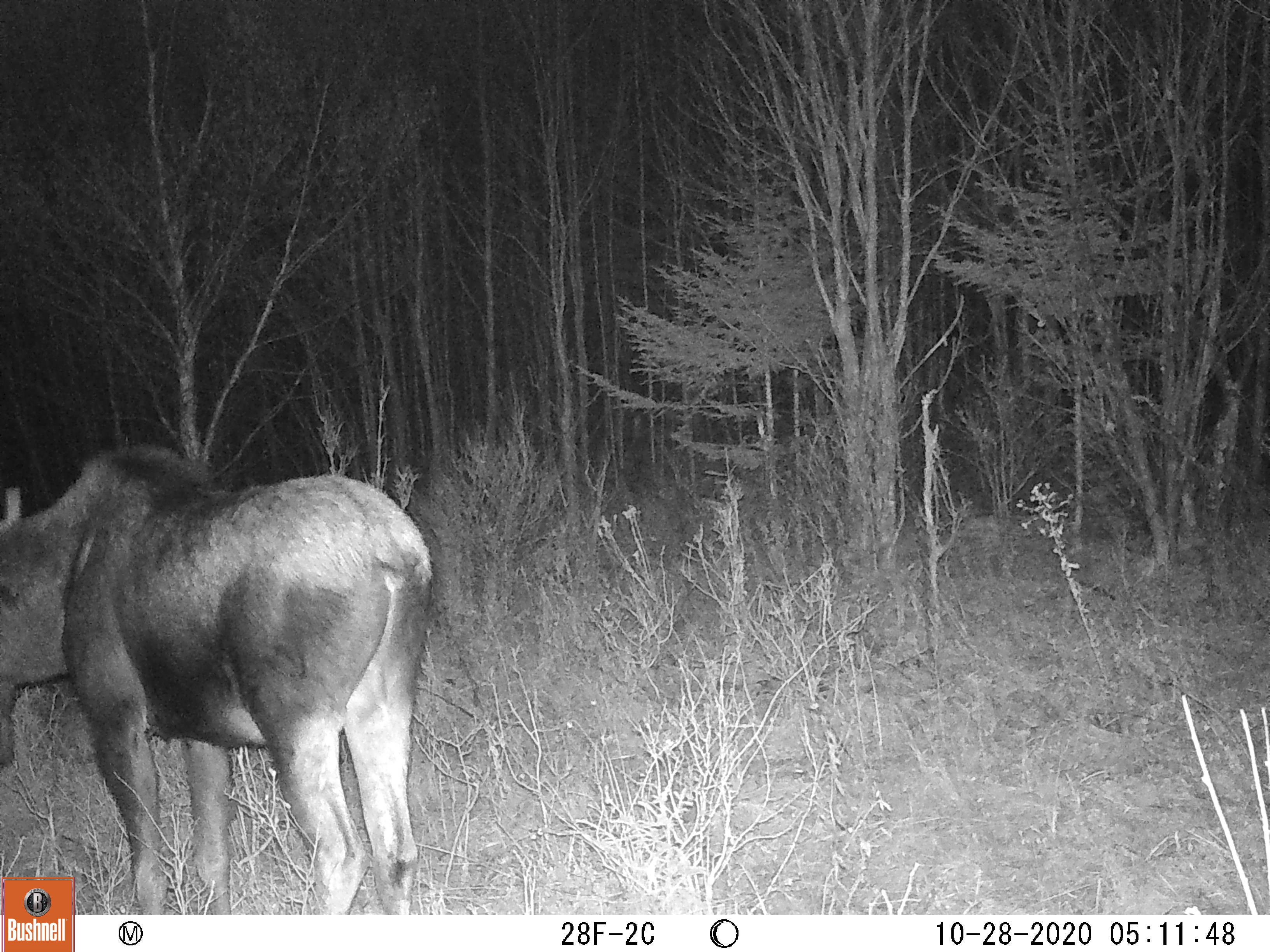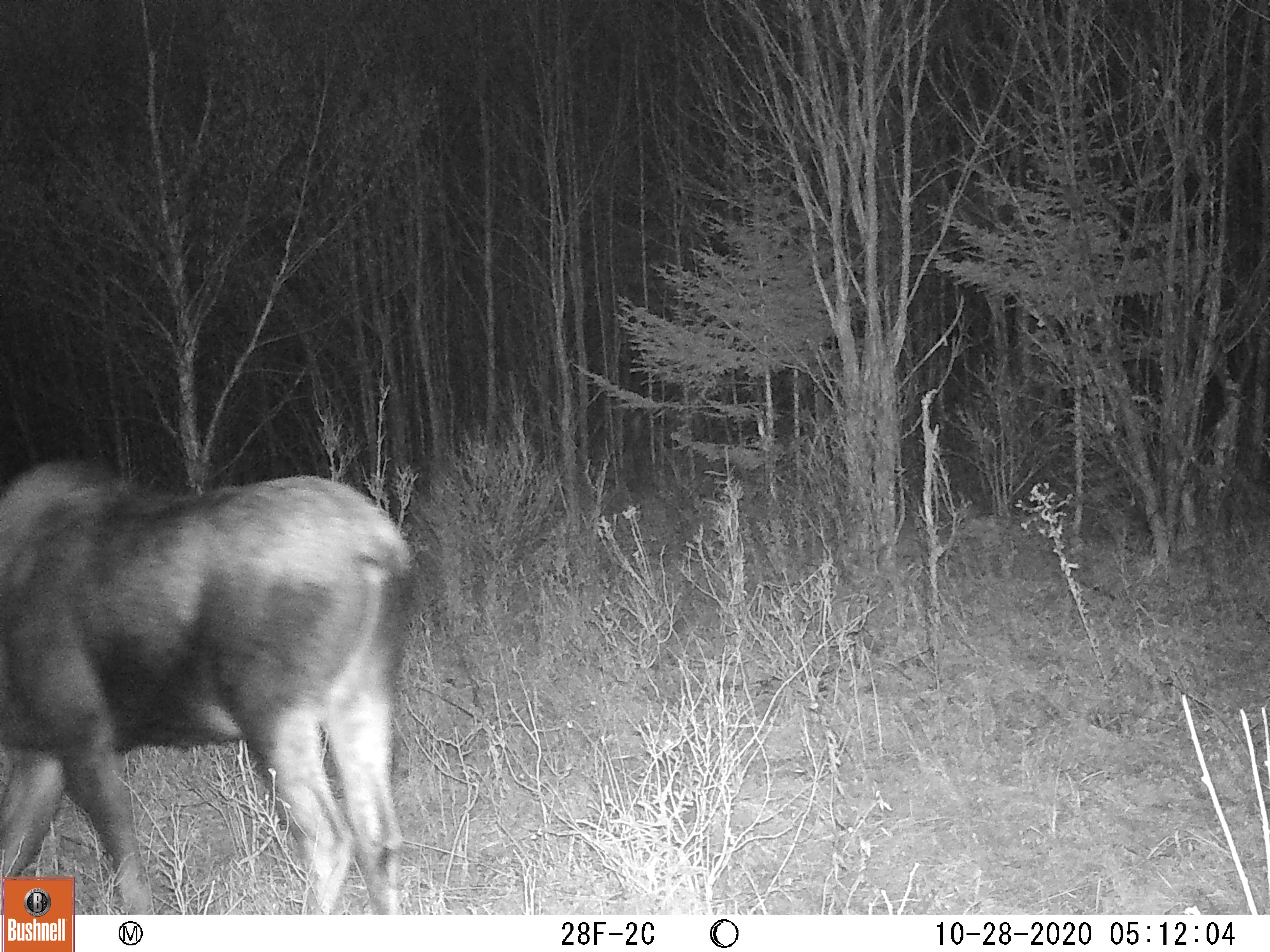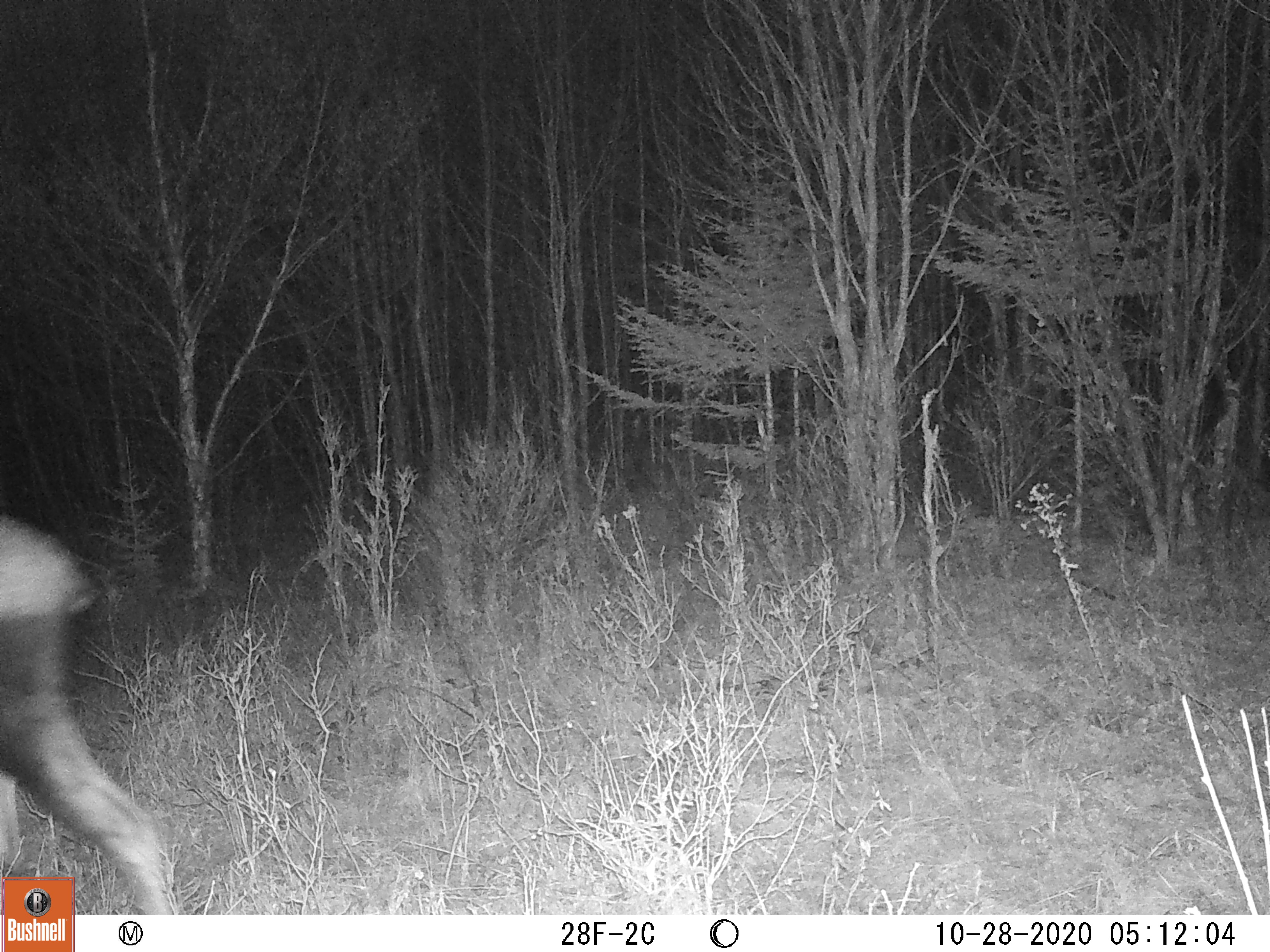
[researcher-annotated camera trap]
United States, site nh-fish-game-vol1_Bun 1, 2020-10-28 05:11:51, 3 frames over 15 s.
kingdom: Animalia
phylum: Chordata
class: Mammalia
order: Artiodactyla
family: Cervidae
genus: Alces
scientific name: Alces alces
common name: moose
Moose (Alces alces).